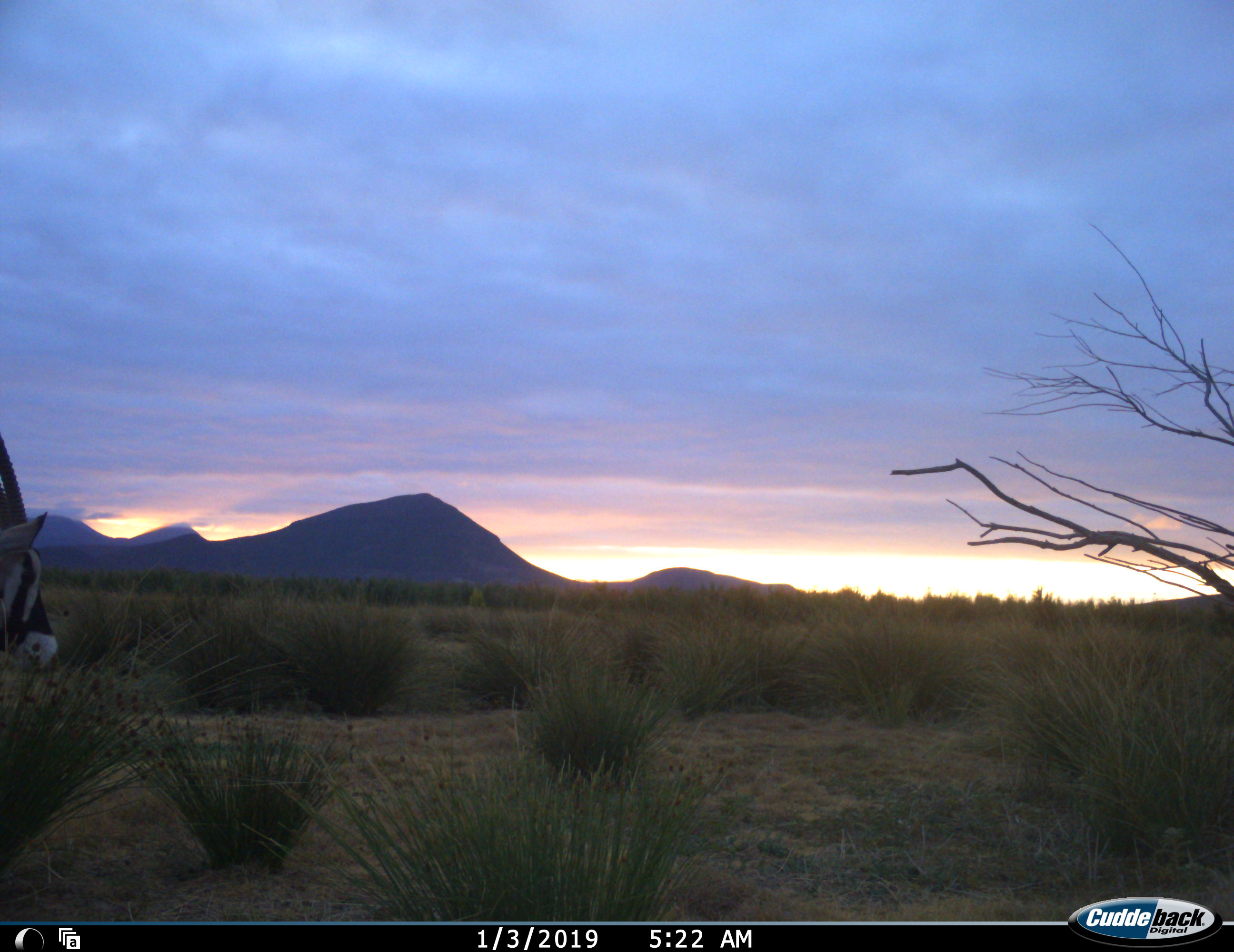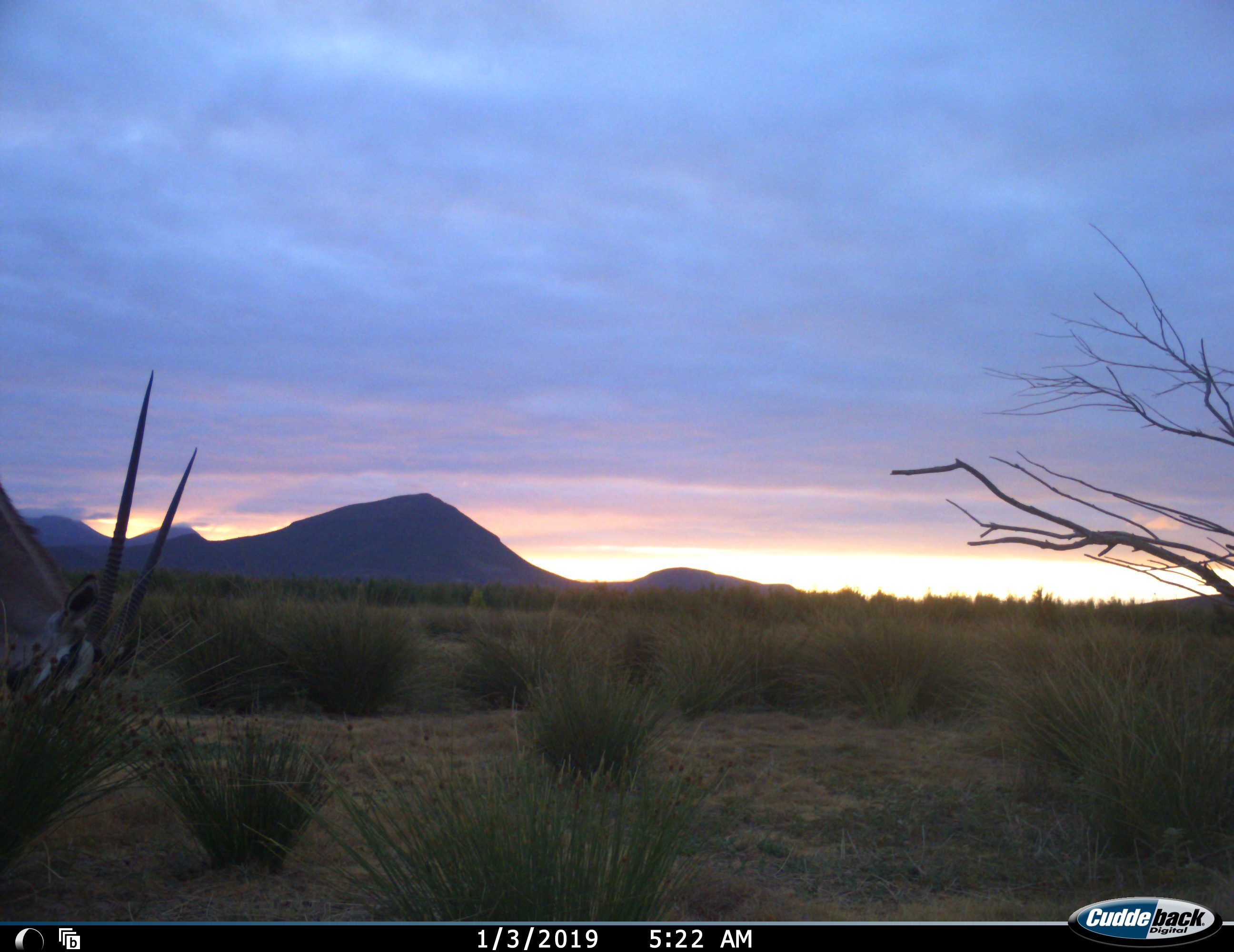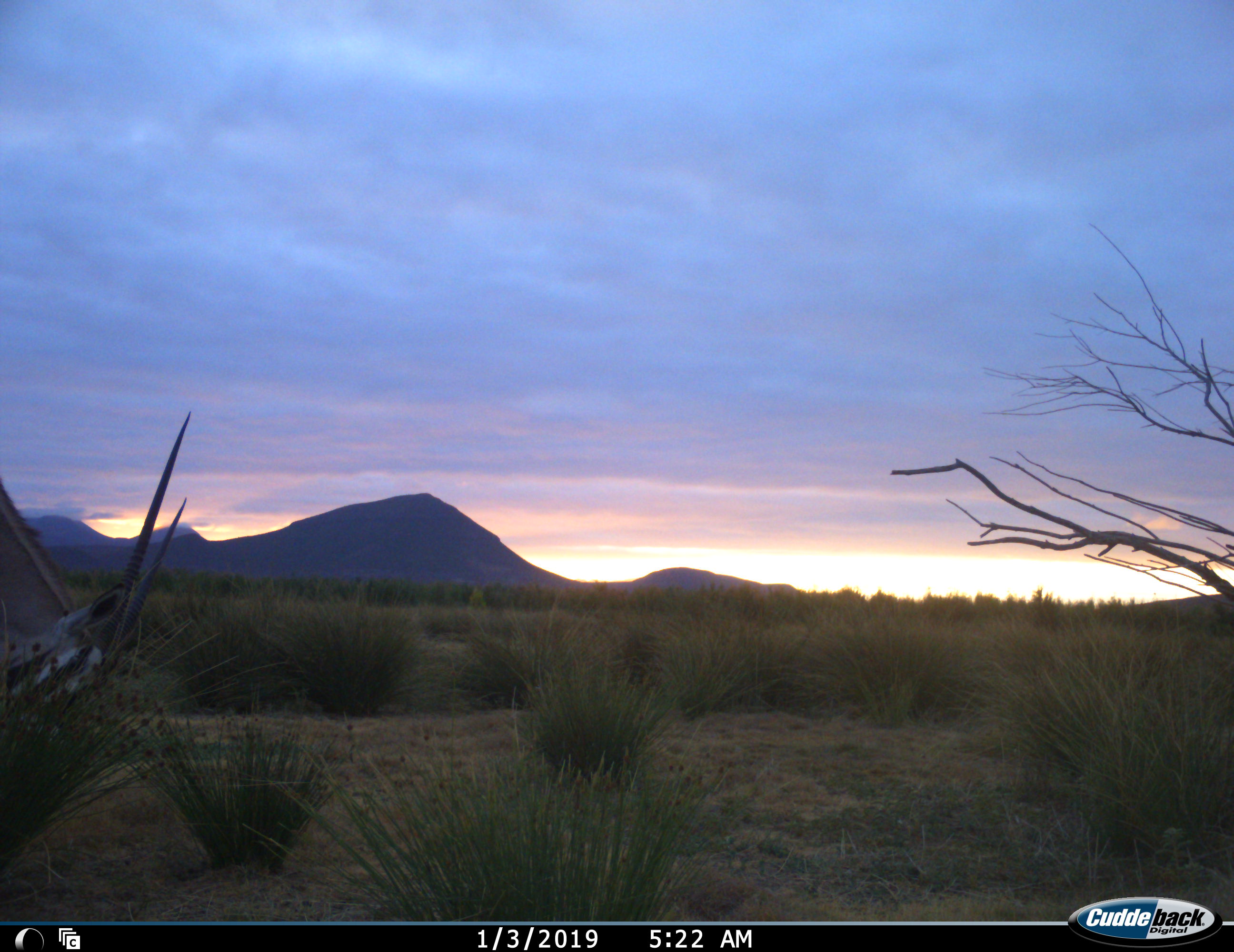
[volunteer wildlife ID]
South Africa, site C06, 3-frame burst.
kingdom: Animalia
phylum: Chordata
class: Mammalia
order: Artiodactyla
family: Bovidae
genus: Oryx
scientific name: Oryx gazella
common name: gemsbok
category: gemsbokoryx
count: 1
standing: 33%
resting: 0%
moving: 33%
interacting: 0%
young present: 0%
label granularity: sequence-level